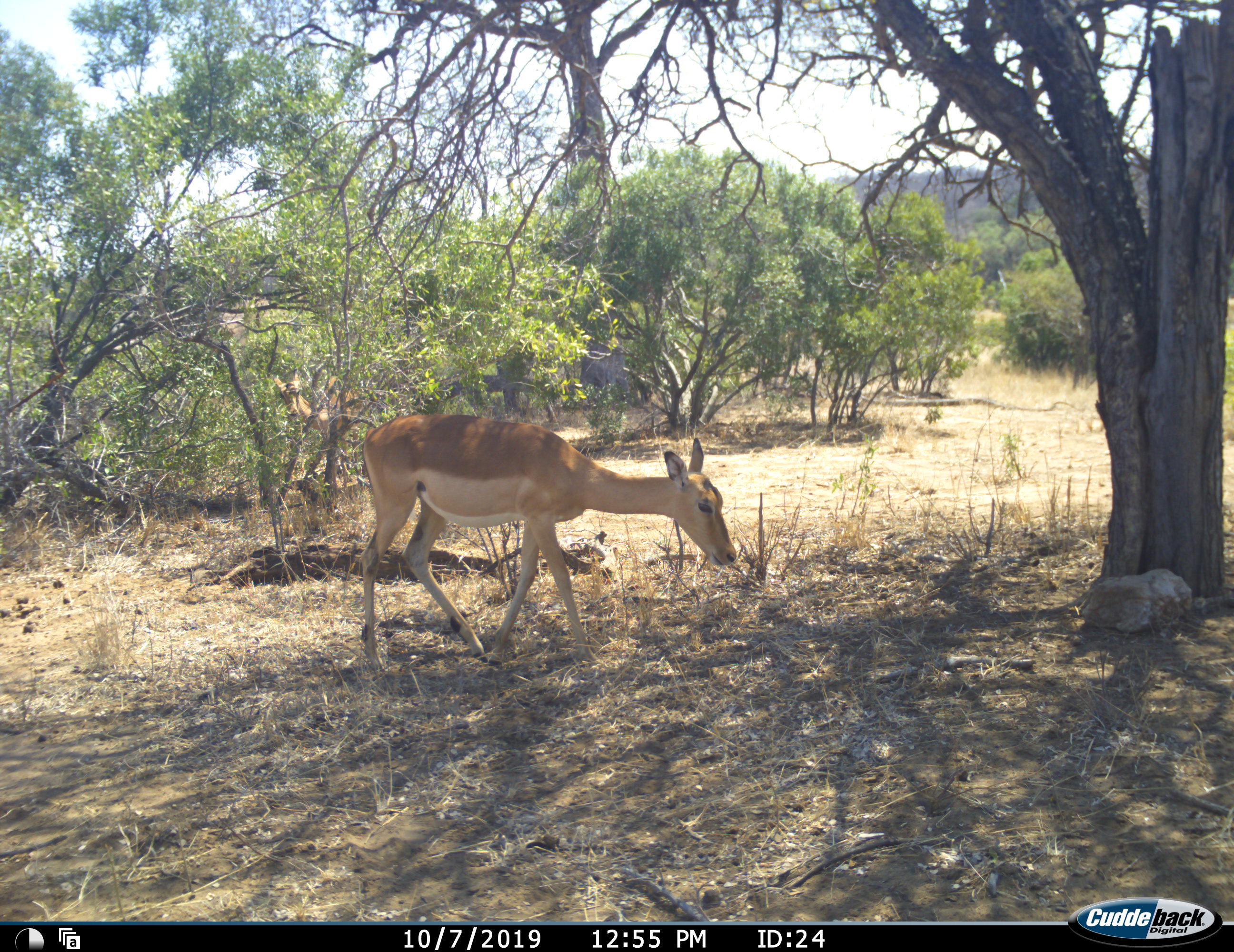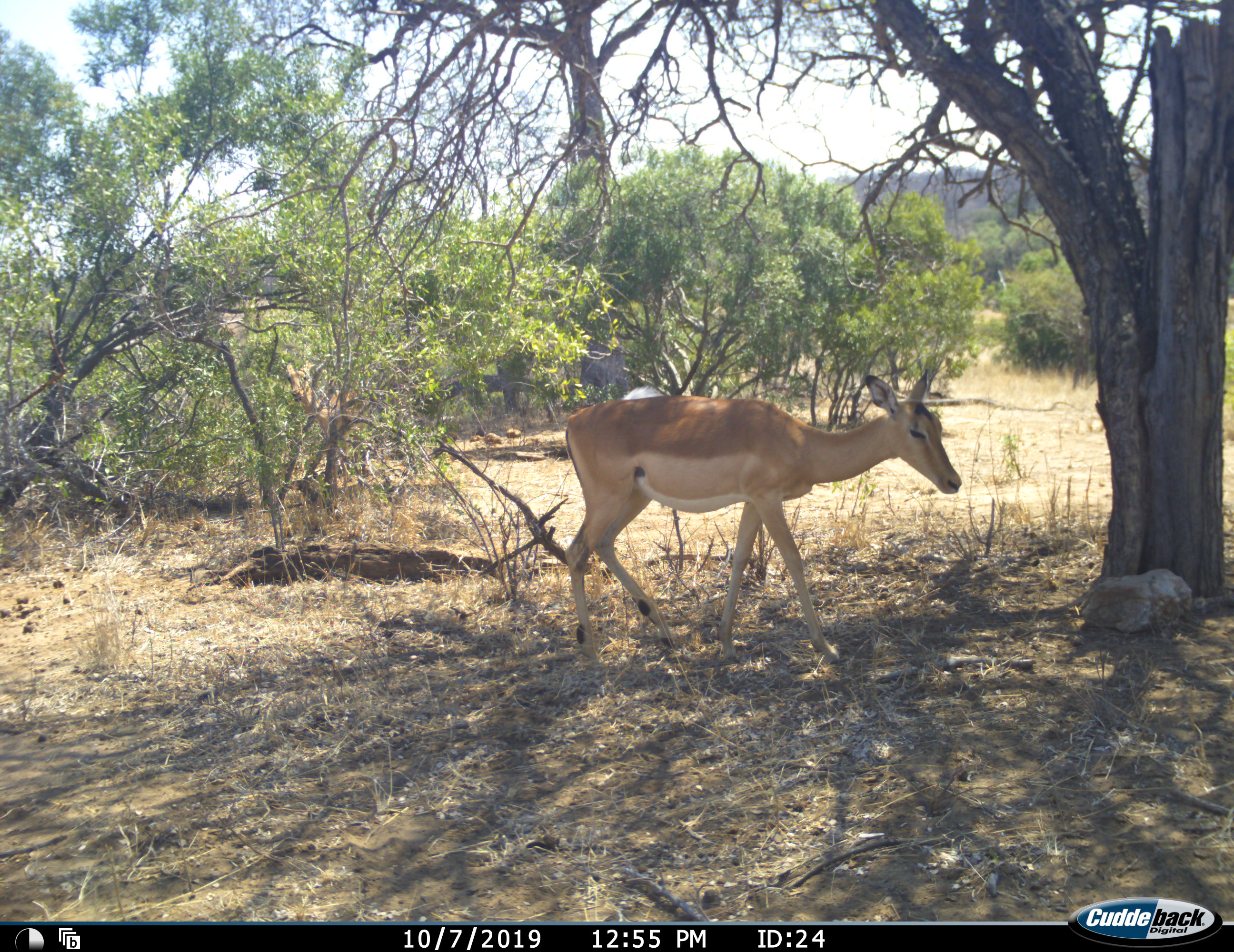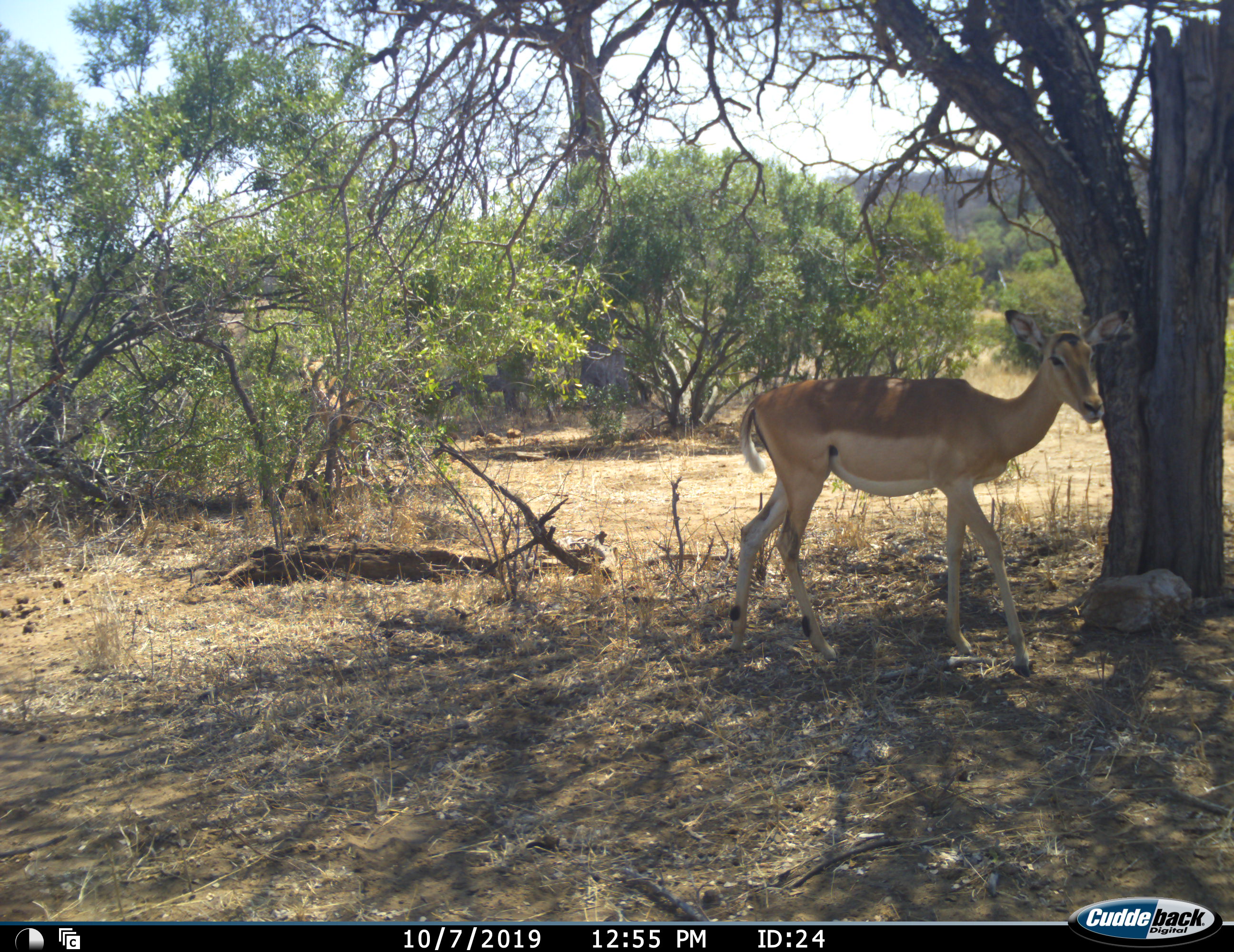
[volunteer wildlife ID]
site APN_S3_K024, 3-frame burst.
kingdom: Animalia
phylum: Chordata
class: Mammalia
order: Artiodactyla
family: Bovidae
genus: Aepyceros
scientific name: Aepyceros melampus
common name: impala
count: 2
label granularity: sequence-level